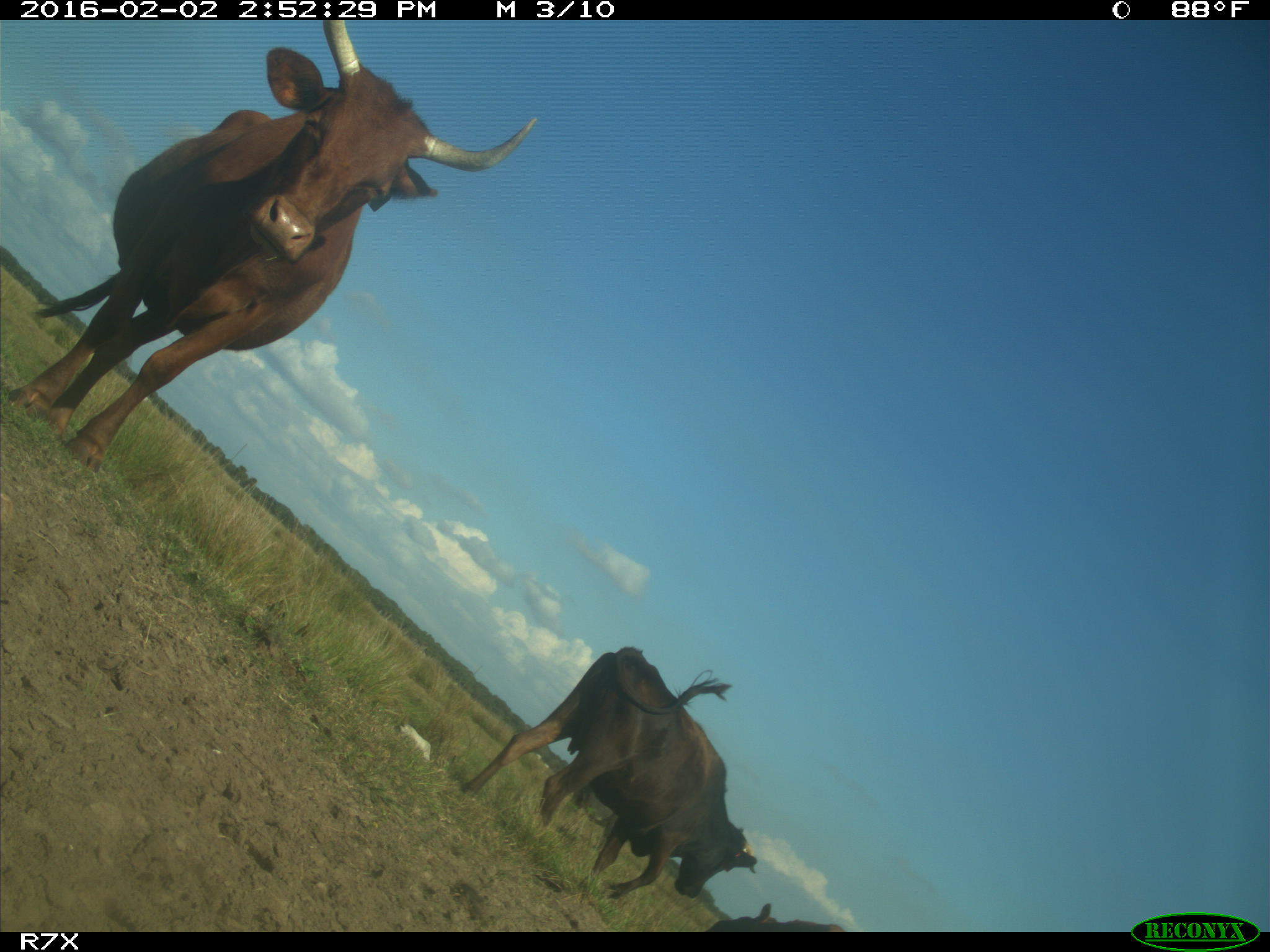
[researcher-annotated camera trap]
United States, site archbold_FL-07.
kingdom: Animalia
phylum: Chordata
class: Mammalia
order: Artiodactyla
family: Bovidae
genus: Bos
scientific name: Bos taurus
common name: domestic cow